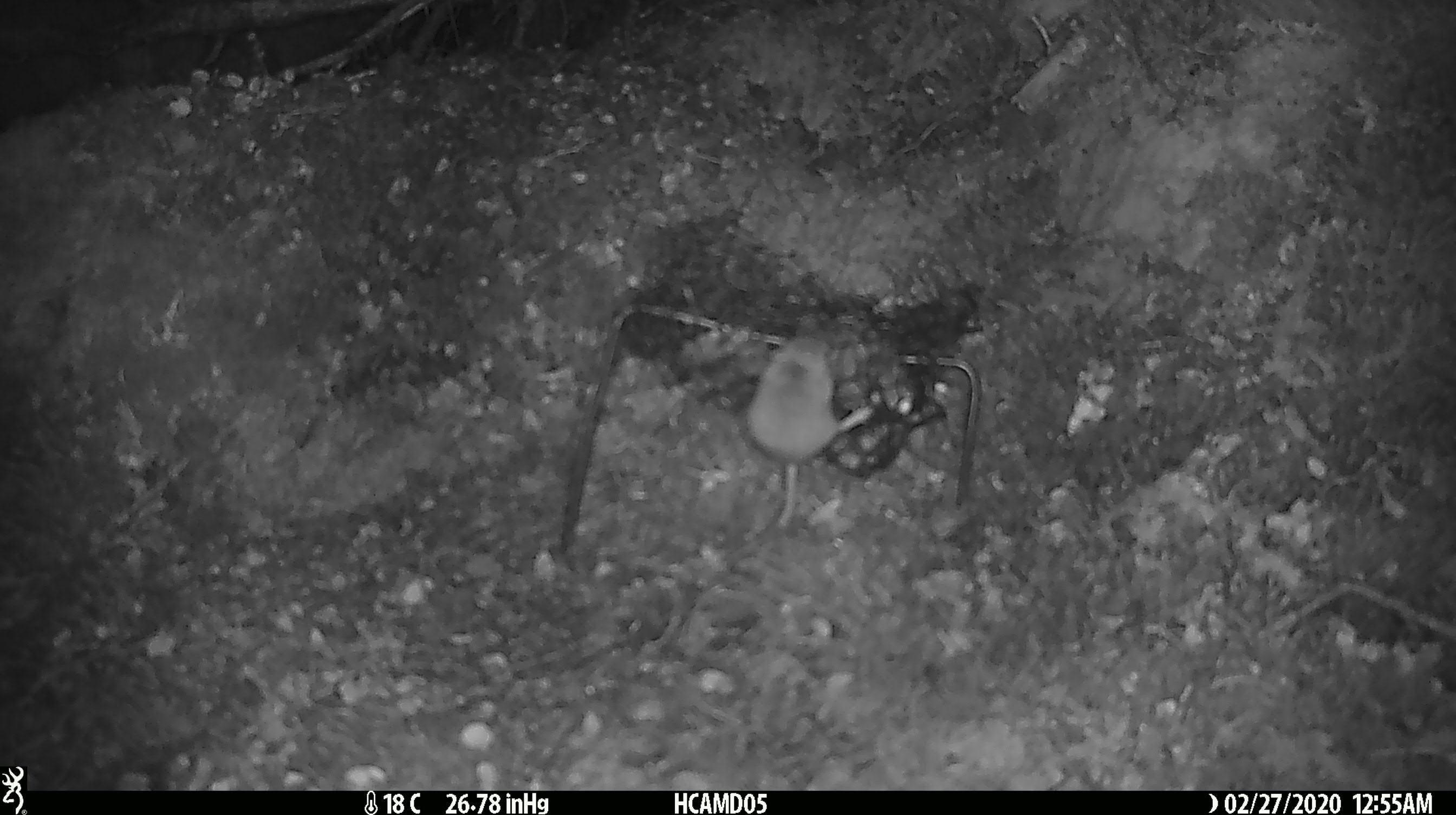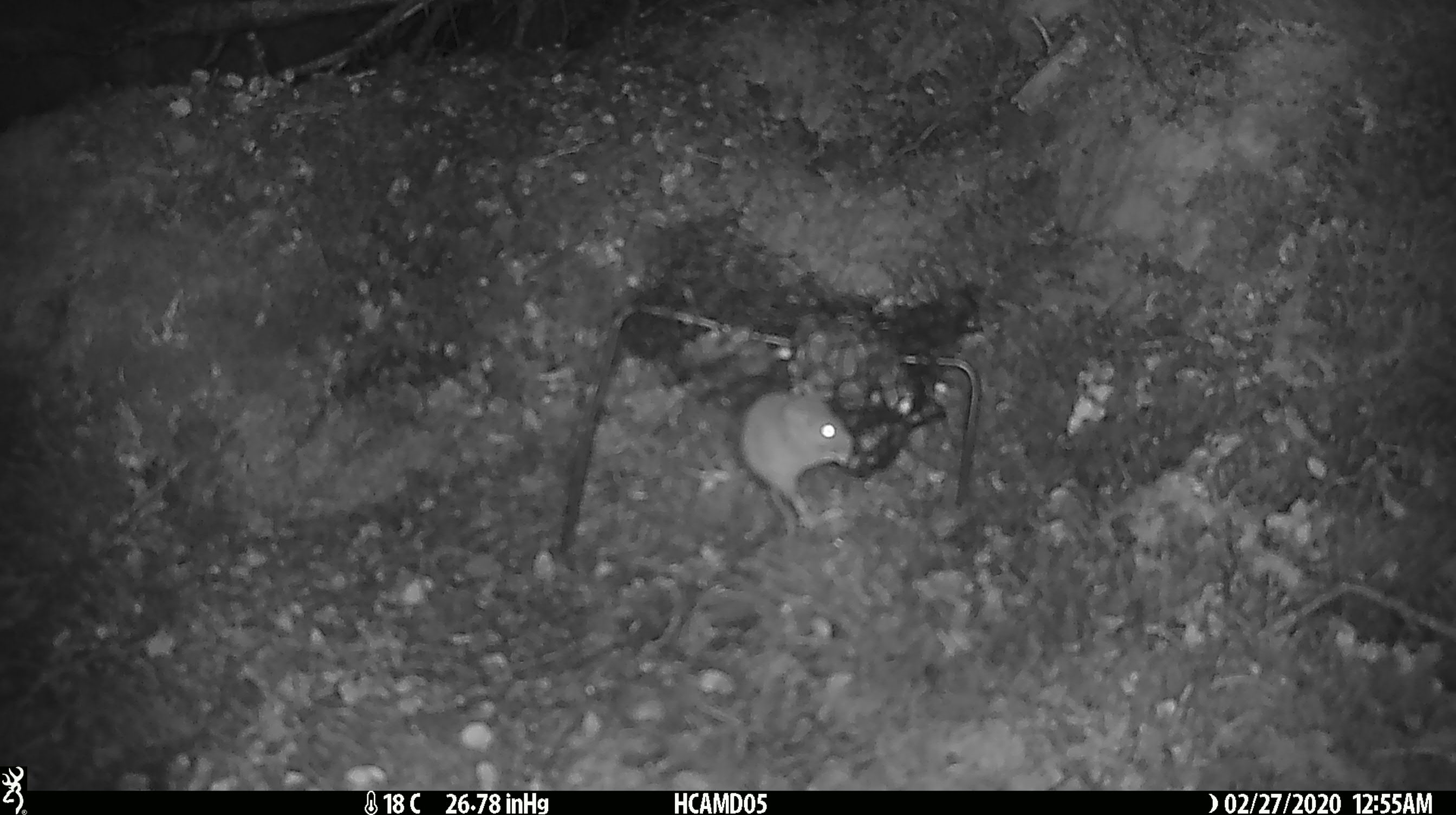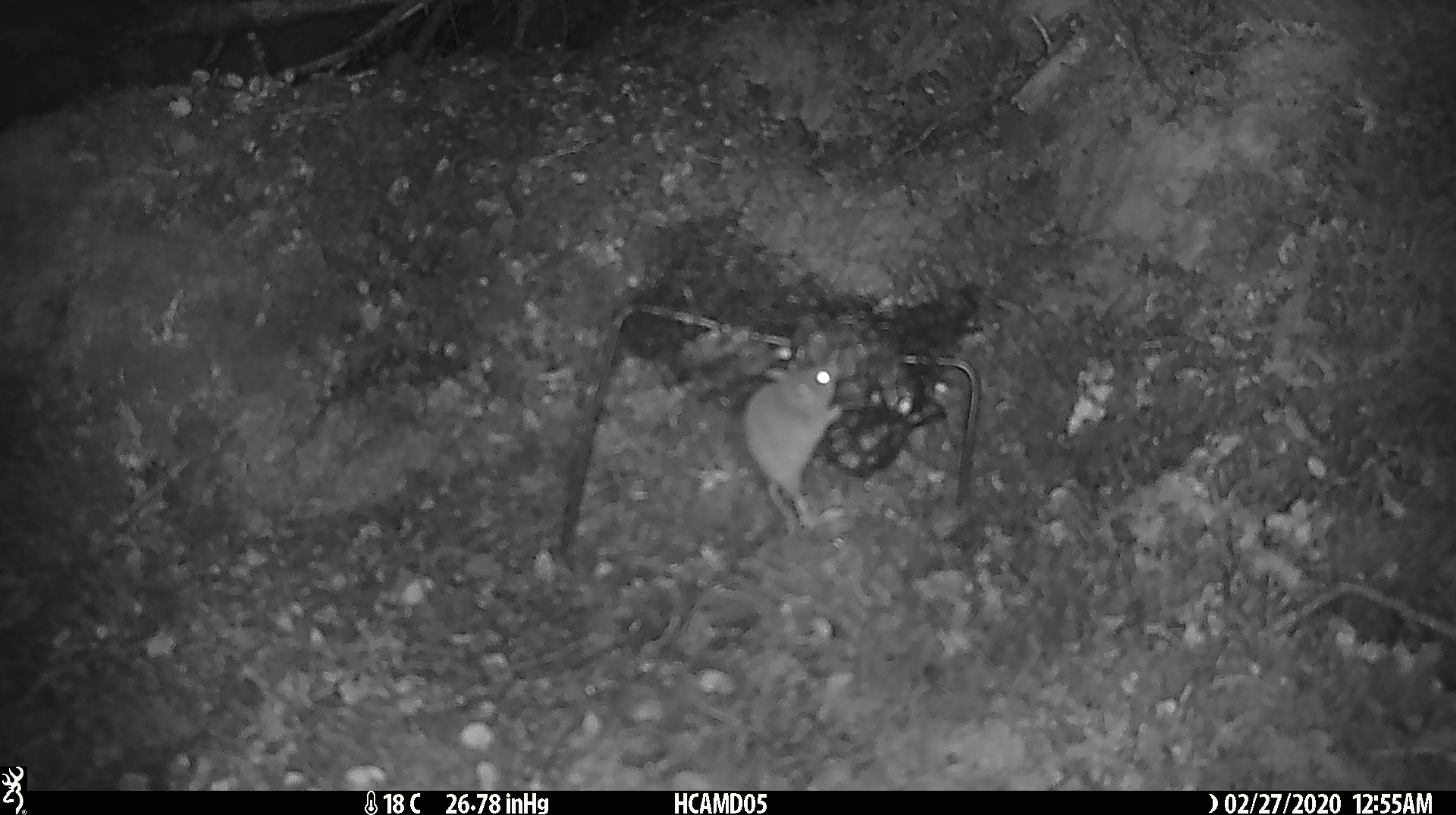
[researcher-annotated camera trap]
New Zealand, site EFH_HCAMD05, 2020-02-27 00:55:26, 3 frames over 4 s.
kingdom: Animalia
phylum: Chordata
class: Mammalia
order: Rodentia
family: Muridae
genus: Mus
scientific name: Mus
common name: mouse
Mouse (Mus).